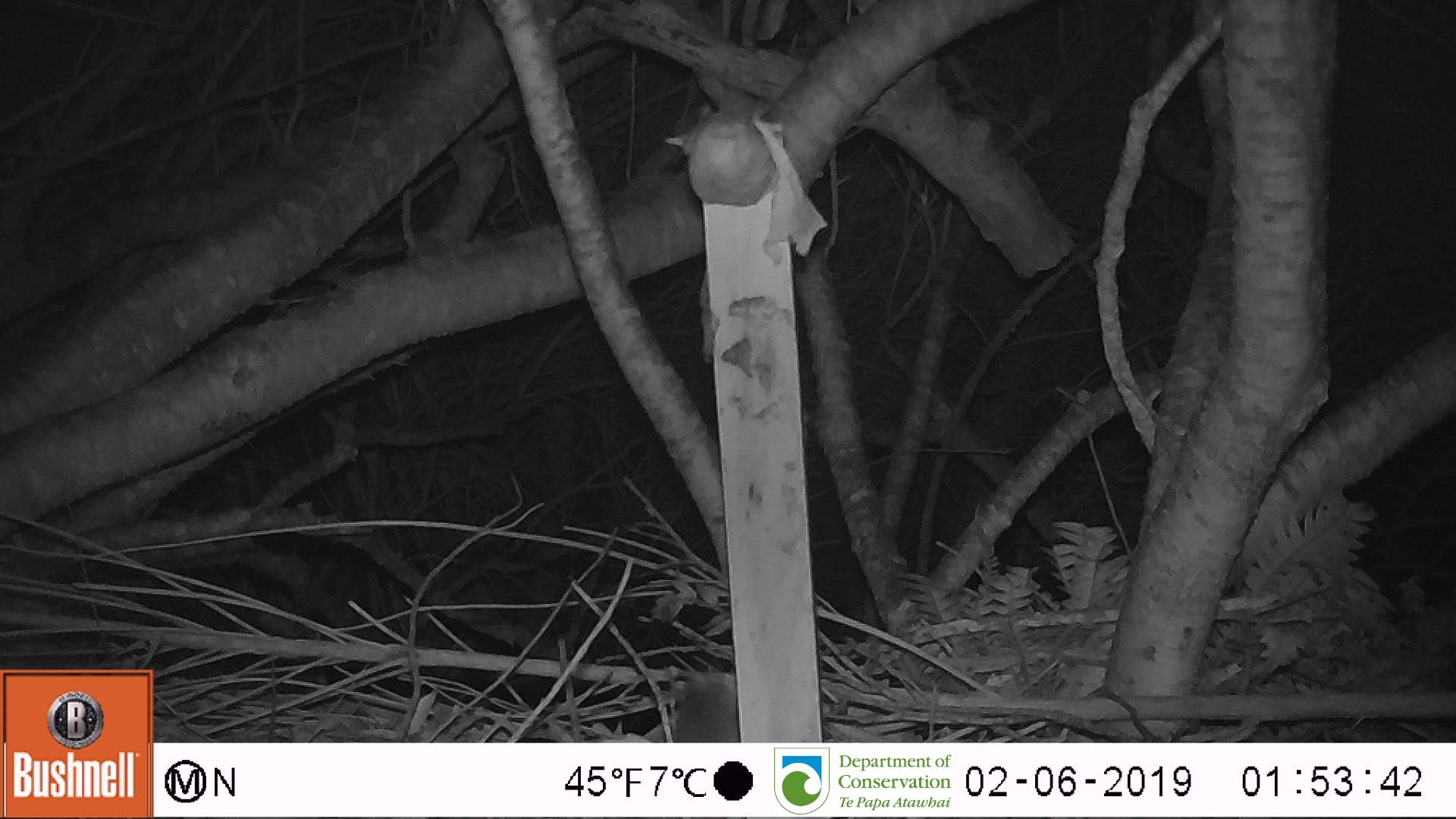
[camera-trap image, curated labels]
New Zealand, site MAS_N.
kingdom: Animalia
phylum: Chordata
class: Mammalia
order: Rodentia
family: Muridae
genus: Mus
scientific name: Mus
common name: mouse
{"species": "mouse (Mus)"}